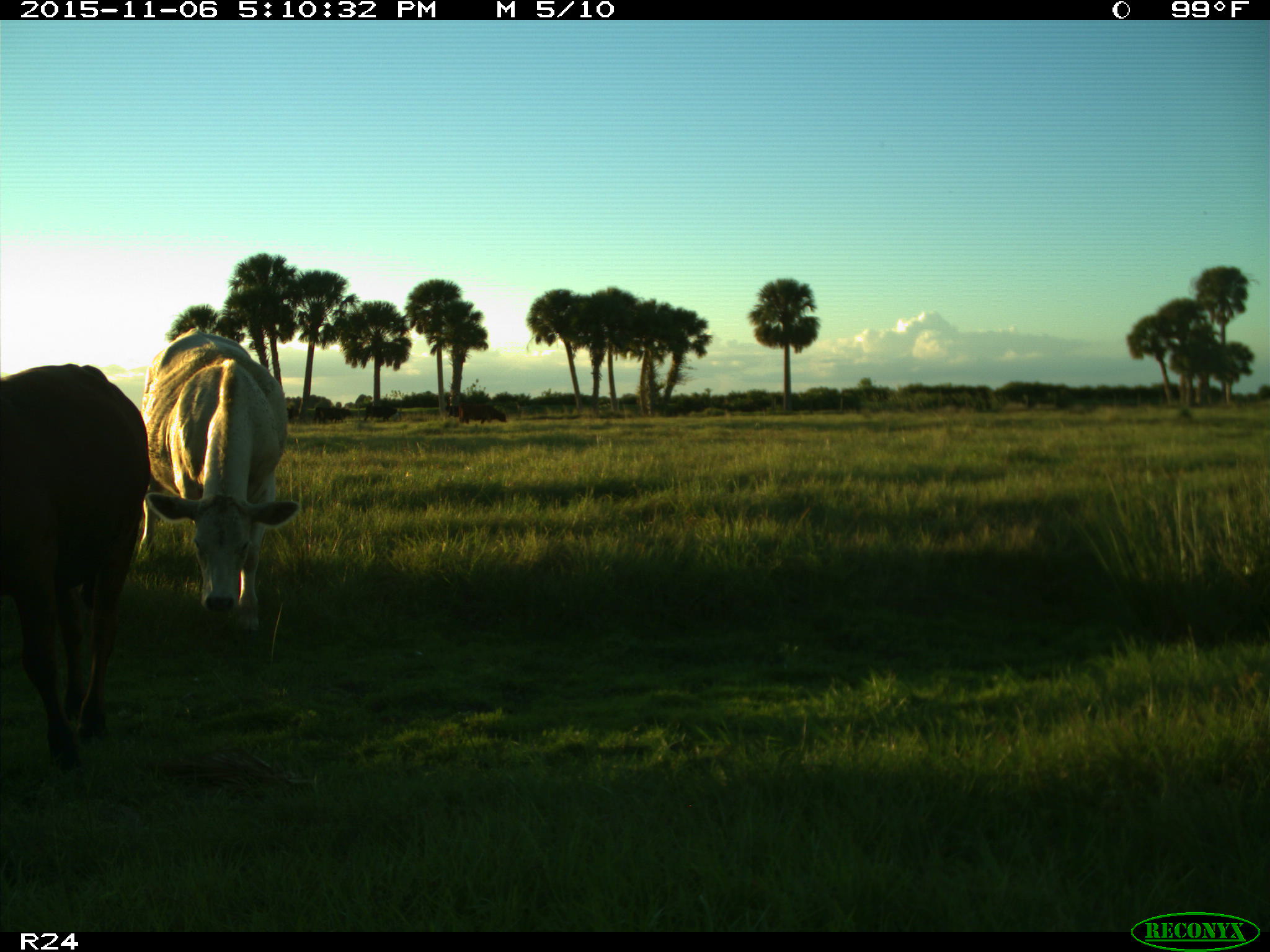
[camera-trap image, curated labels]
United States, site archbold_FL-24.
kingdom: Animalia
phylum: Chordata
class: Mammalia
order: Artiodactyla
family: Bovidae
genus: Bos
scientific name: Bos taurus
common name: domestic cow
Bos taurus (domestic cow).